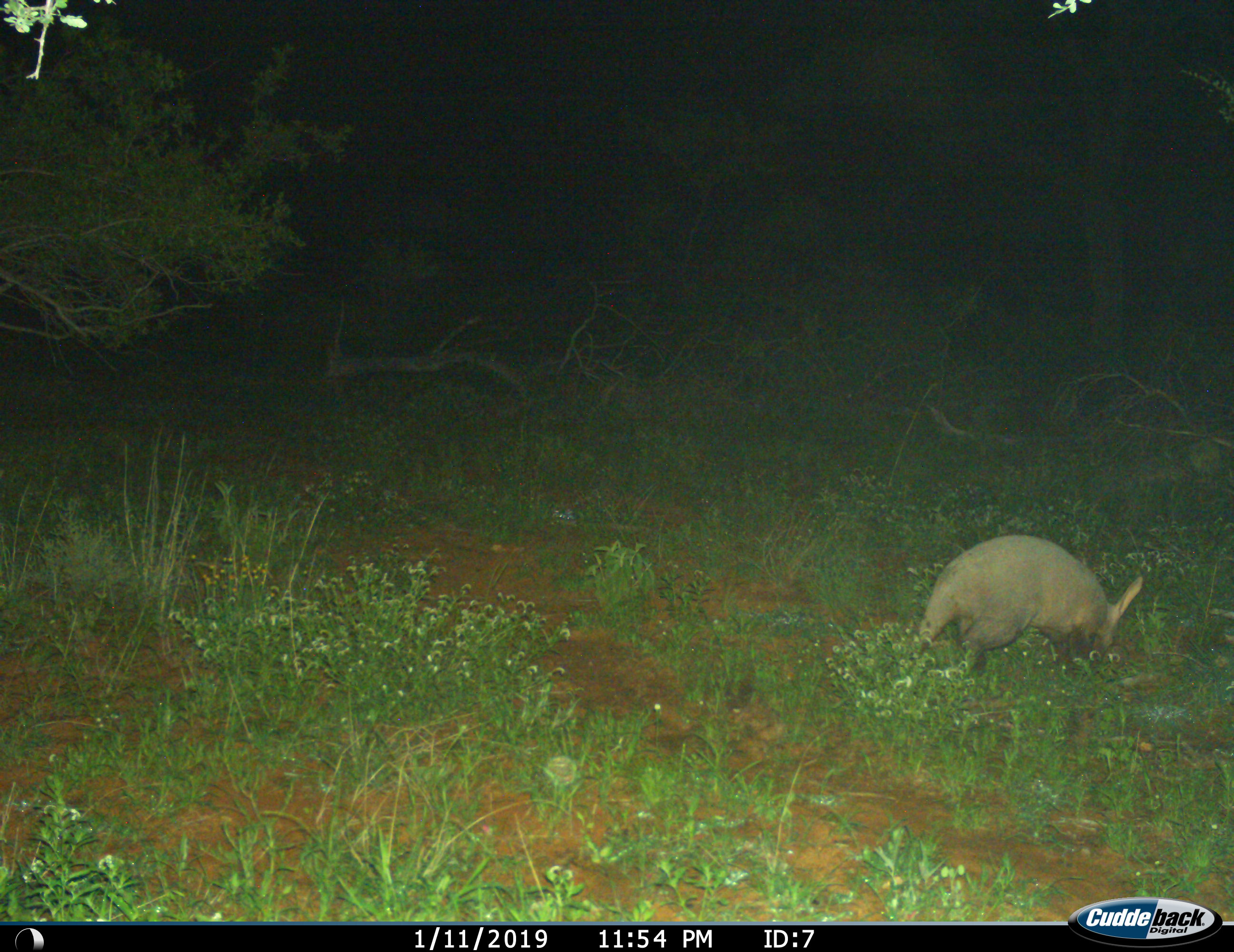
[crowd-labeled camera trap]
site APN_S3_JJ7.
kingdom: Animalia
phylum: Chordata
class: Mammalia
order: Tubulidentata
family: Orycteropodidae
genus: Orycteropus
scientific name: Orycteropus afer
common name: aardvark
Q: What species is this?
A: Aardvark (Orycteropus afer).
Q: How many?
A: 1.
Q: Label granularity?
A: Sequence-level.